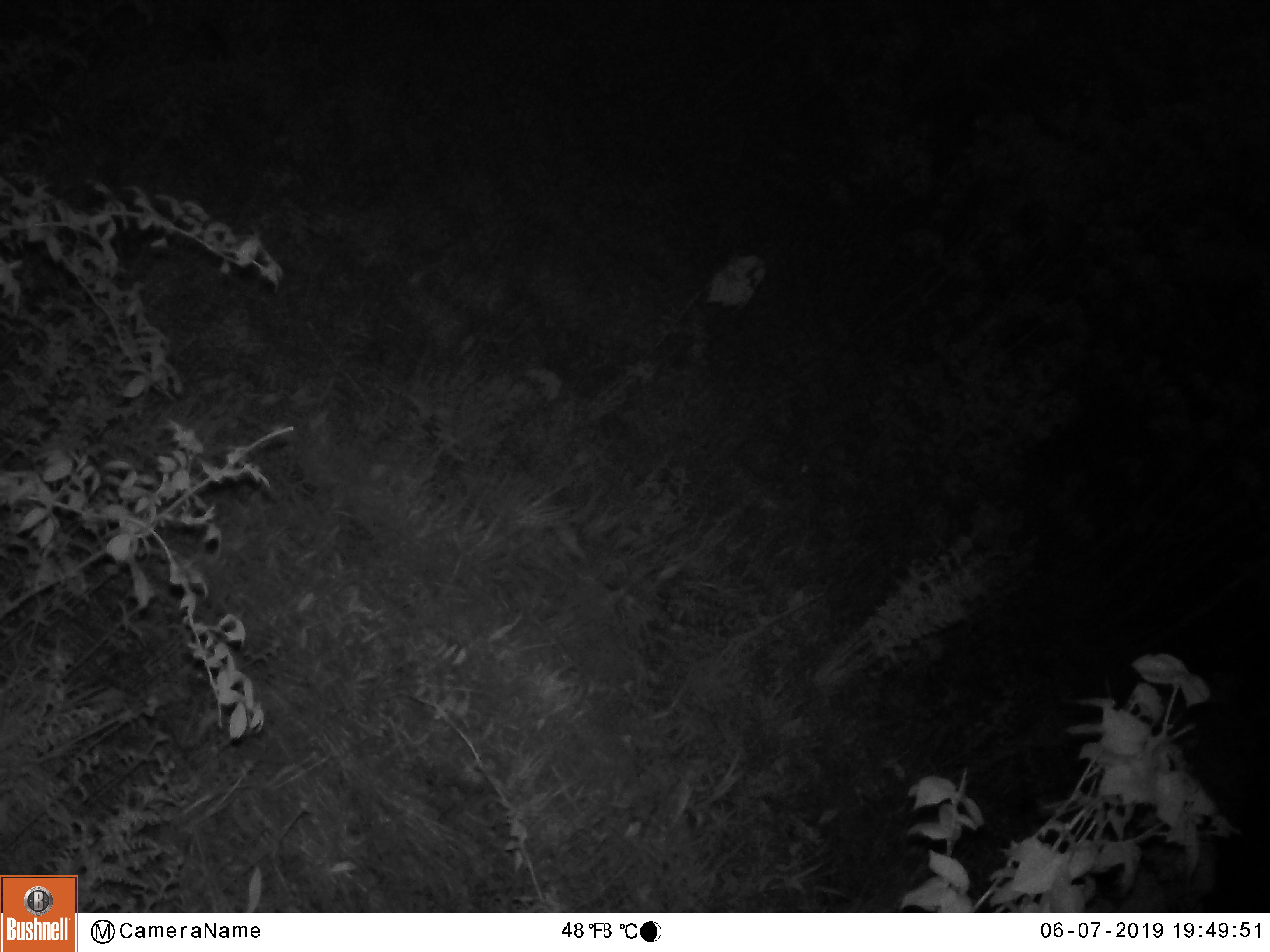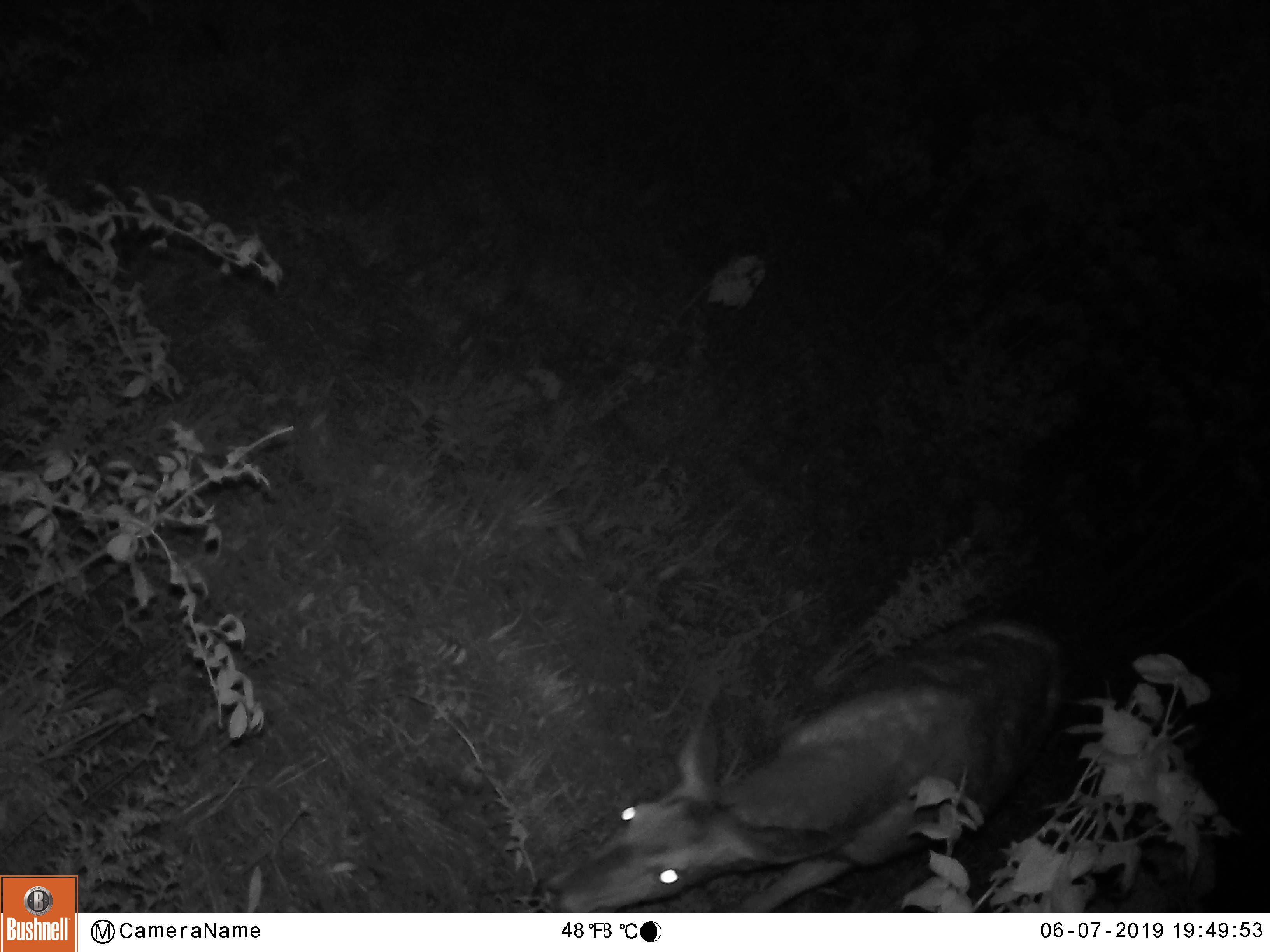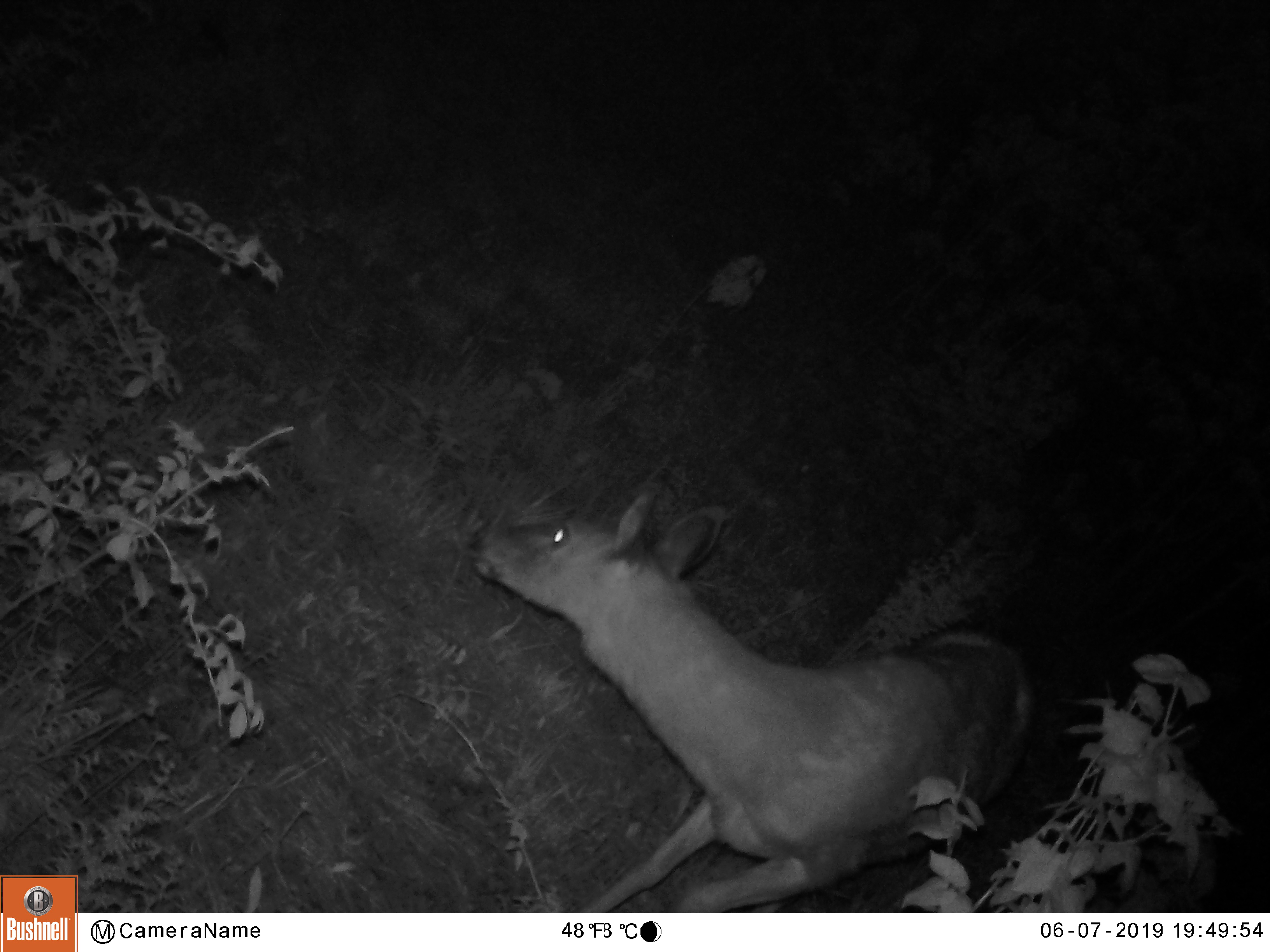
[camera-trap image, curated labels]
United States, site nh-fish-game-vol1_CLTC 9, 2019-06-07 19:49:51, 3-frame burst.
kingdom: Animalia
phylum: Chordata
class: Mammalia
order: Artiodactyla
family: Cervidae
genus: Odocoileus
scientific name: Odocoileus virginianus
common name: white-tailed deer